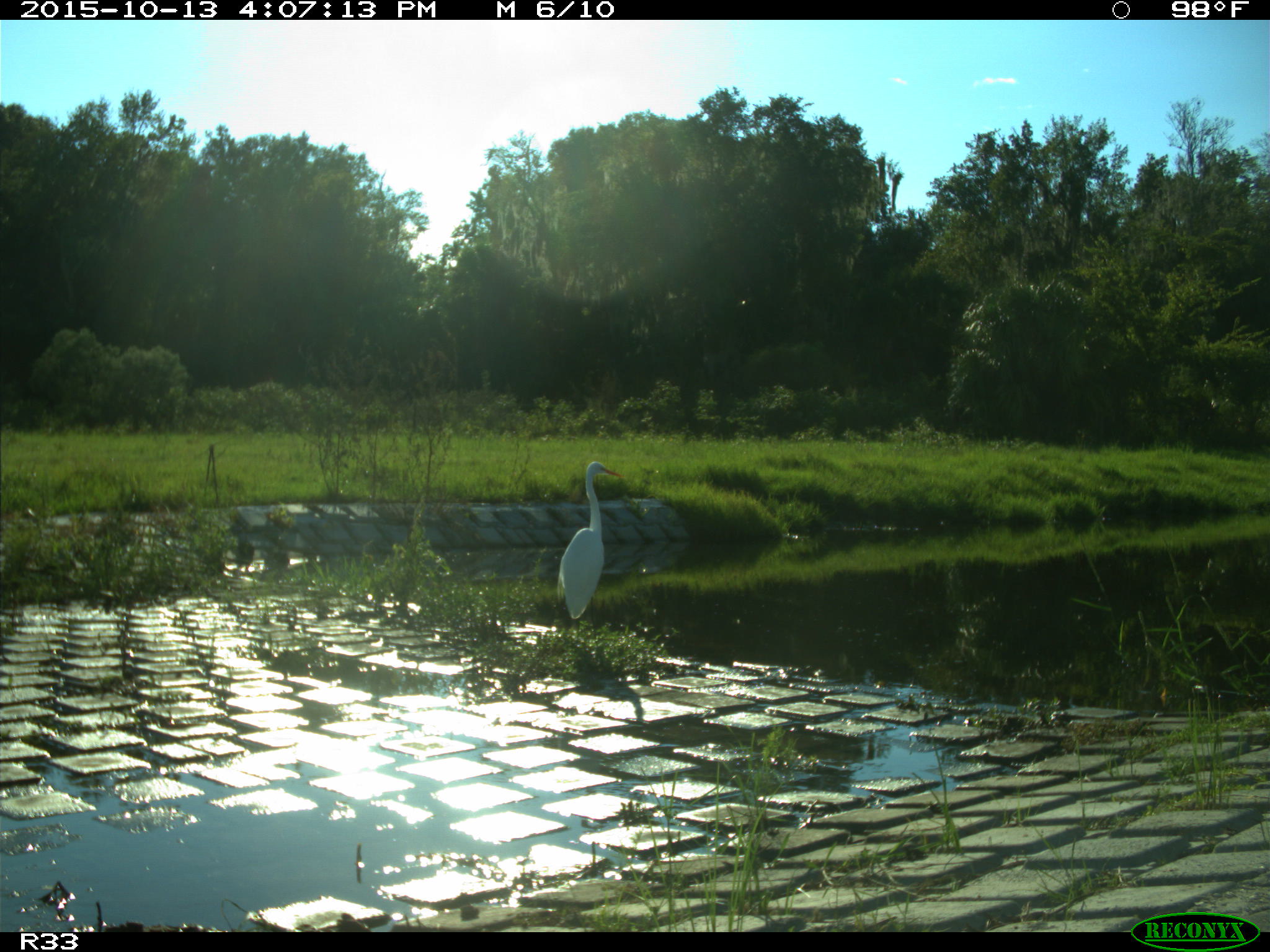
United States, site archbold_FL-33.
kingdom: Animalia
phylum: Chordata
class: Aves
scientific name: Aves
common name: birds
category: unidentified bird